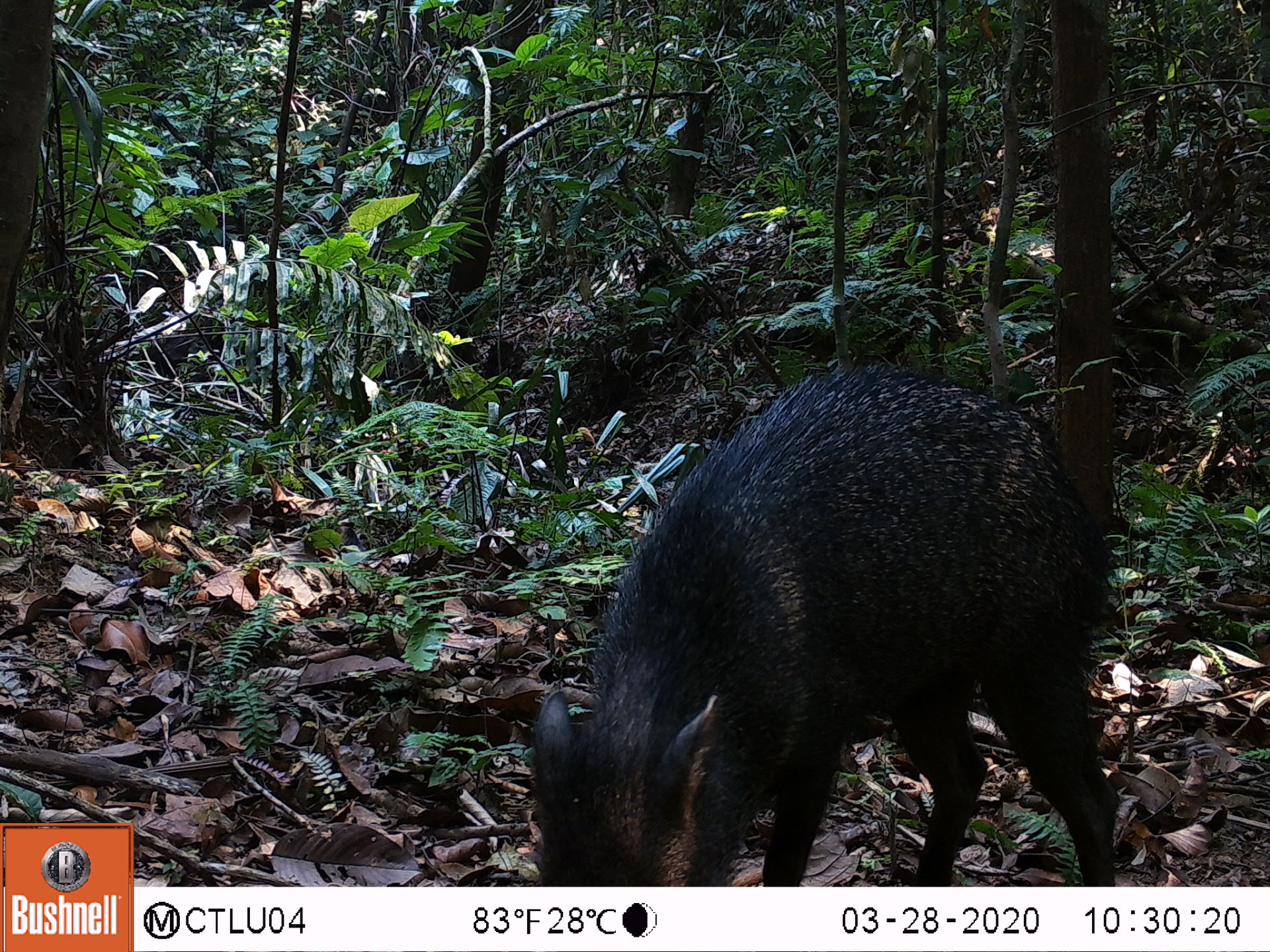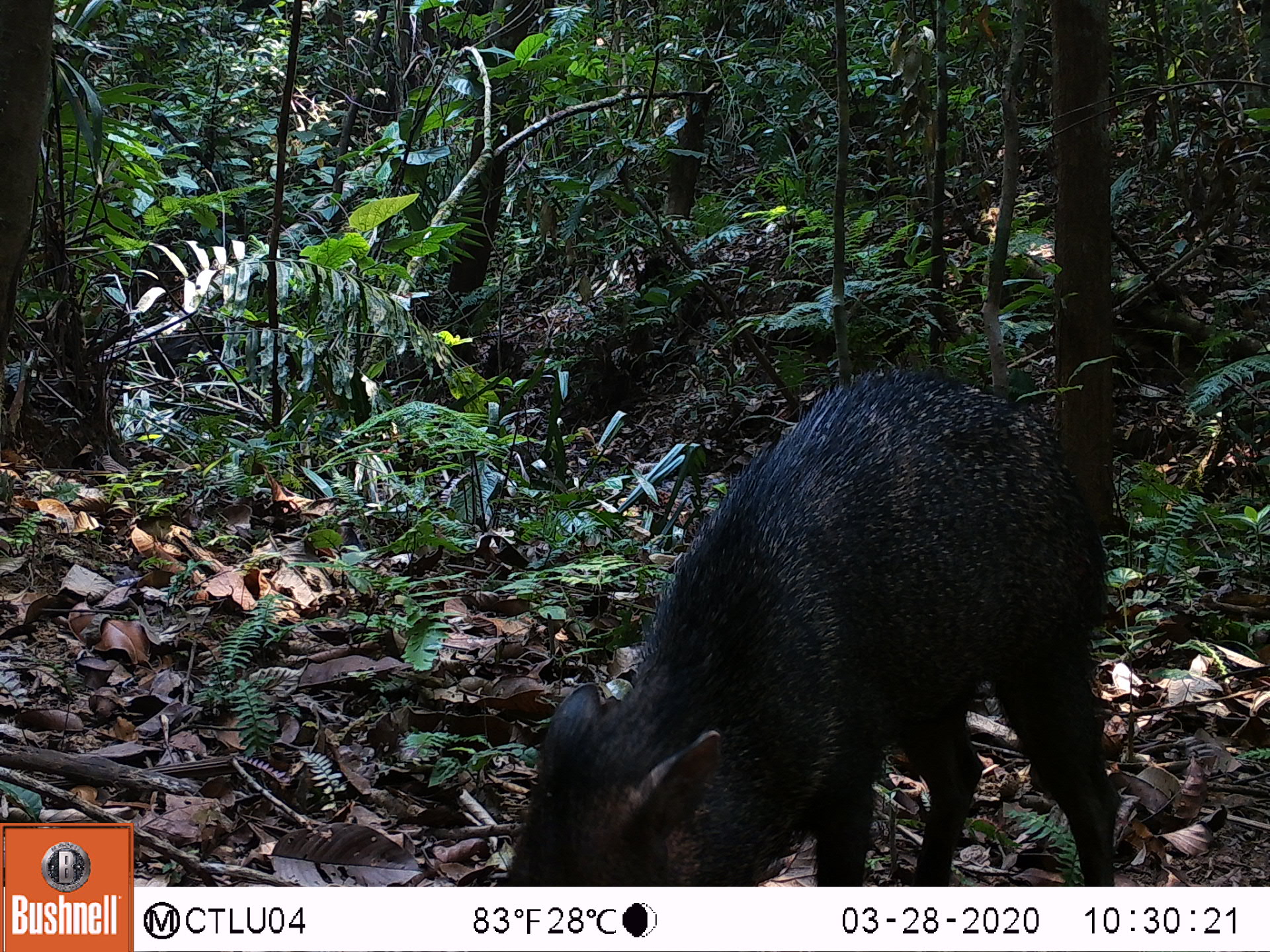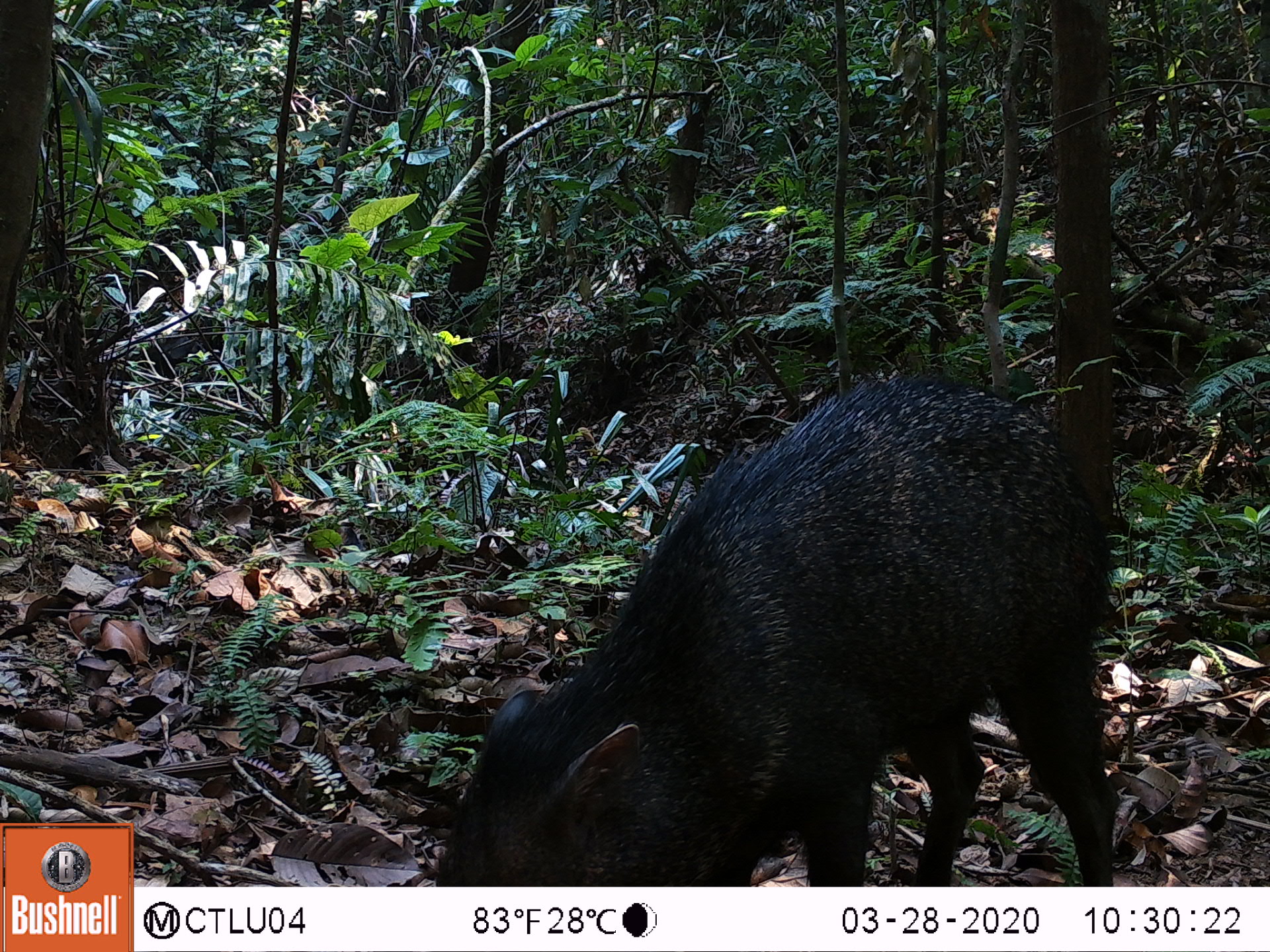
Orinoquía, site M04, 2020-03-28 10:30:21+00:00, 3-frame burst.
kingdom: Animalia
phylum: Chordata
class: Mammalia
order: Artiodactyla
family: Tayassuidae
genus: Pecari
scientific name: Pecari tajacu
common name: collared peccary